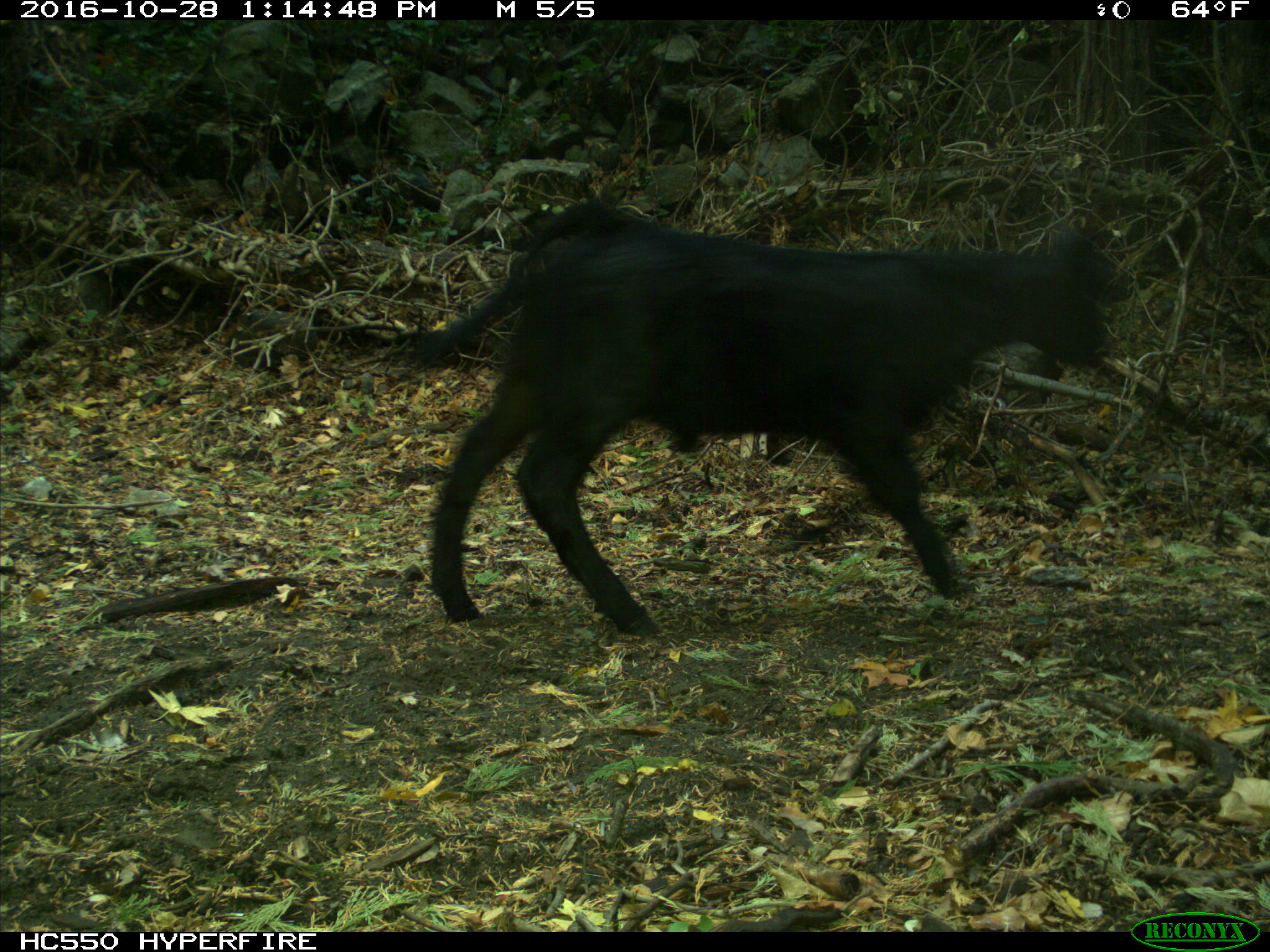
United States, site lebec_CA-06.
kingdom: Animalia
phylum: Chordata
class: Mammalia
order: Artiodactyla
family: Bovidae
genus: Bos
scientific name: Bos taurus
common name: domestic cow